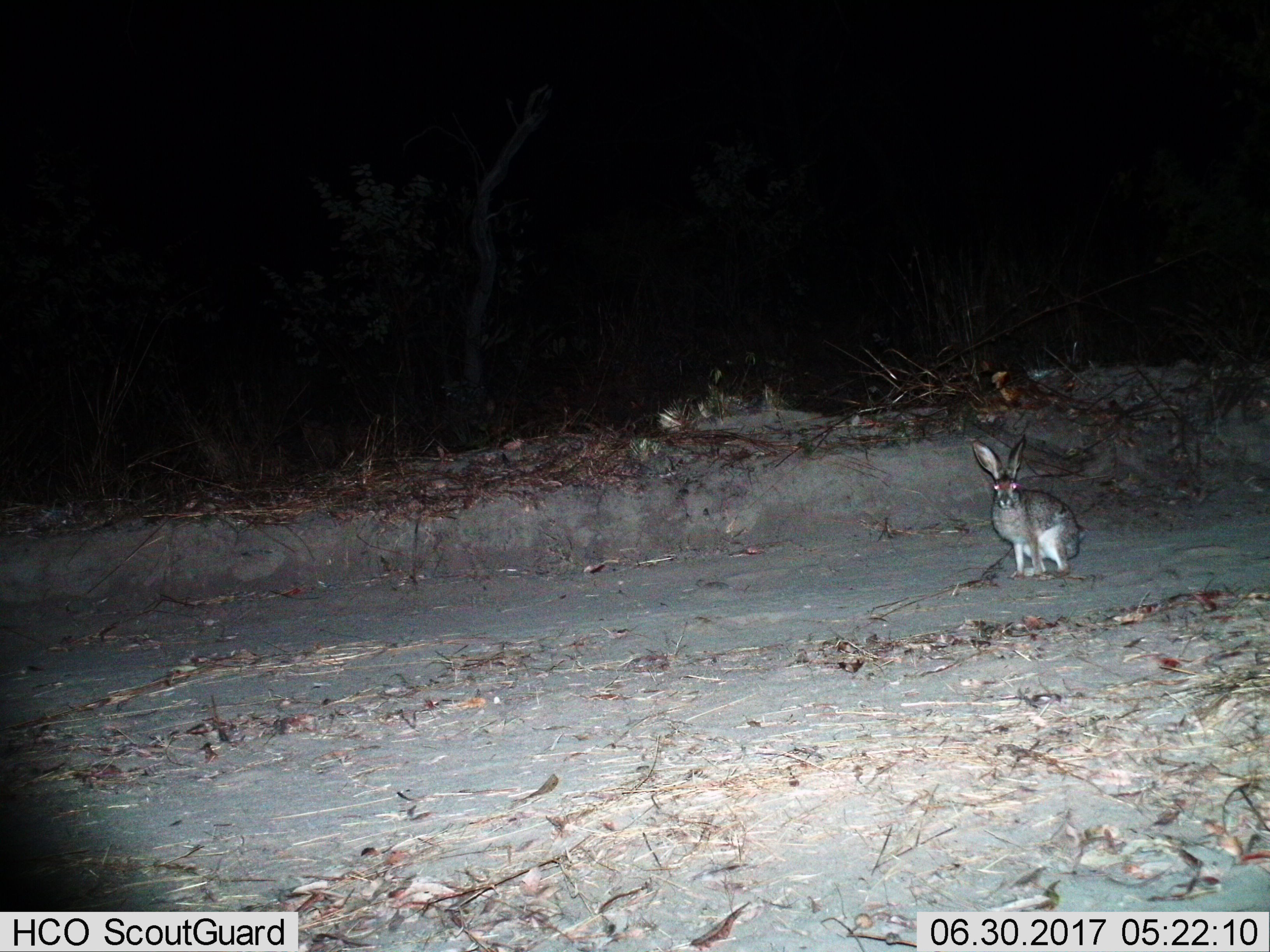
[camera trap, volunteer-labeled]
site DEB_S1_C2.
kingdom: Animalia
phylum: Chordata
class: Mammalia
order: Lagomorpha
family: Leporidae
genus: Lepus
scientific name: Lepus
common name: hare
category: hareunknown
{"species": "hareunknown (hare) (Lepus)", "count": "1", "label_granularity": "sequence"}